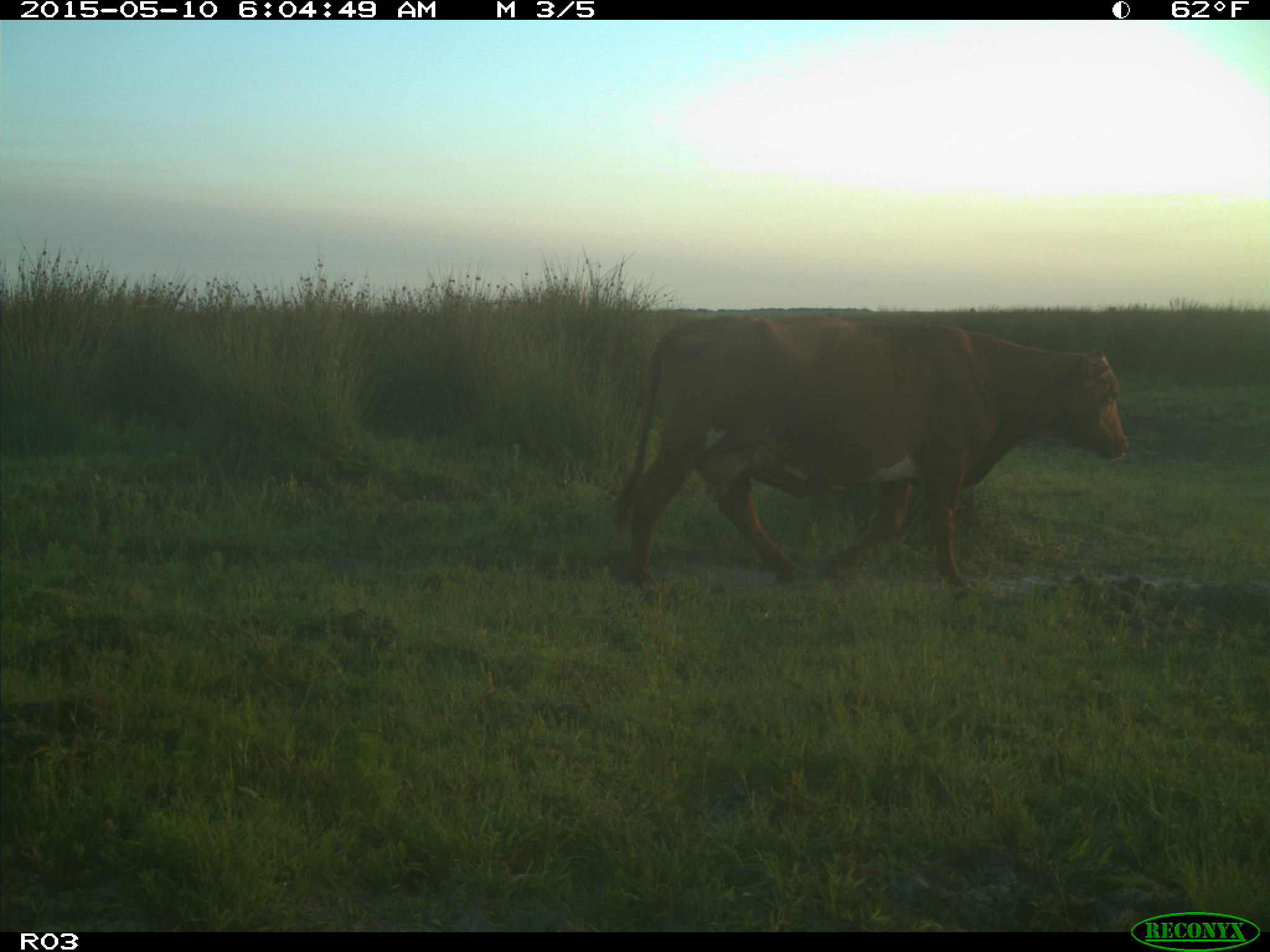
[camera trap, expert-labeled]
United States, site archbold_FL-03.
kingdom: Animalia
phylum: Chordata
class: Mammalia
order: Artiodactyla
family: Bovidae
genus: Bos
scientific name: Bos taurus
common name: domestic cow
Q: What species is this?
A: Bos taurus (domestic cow).